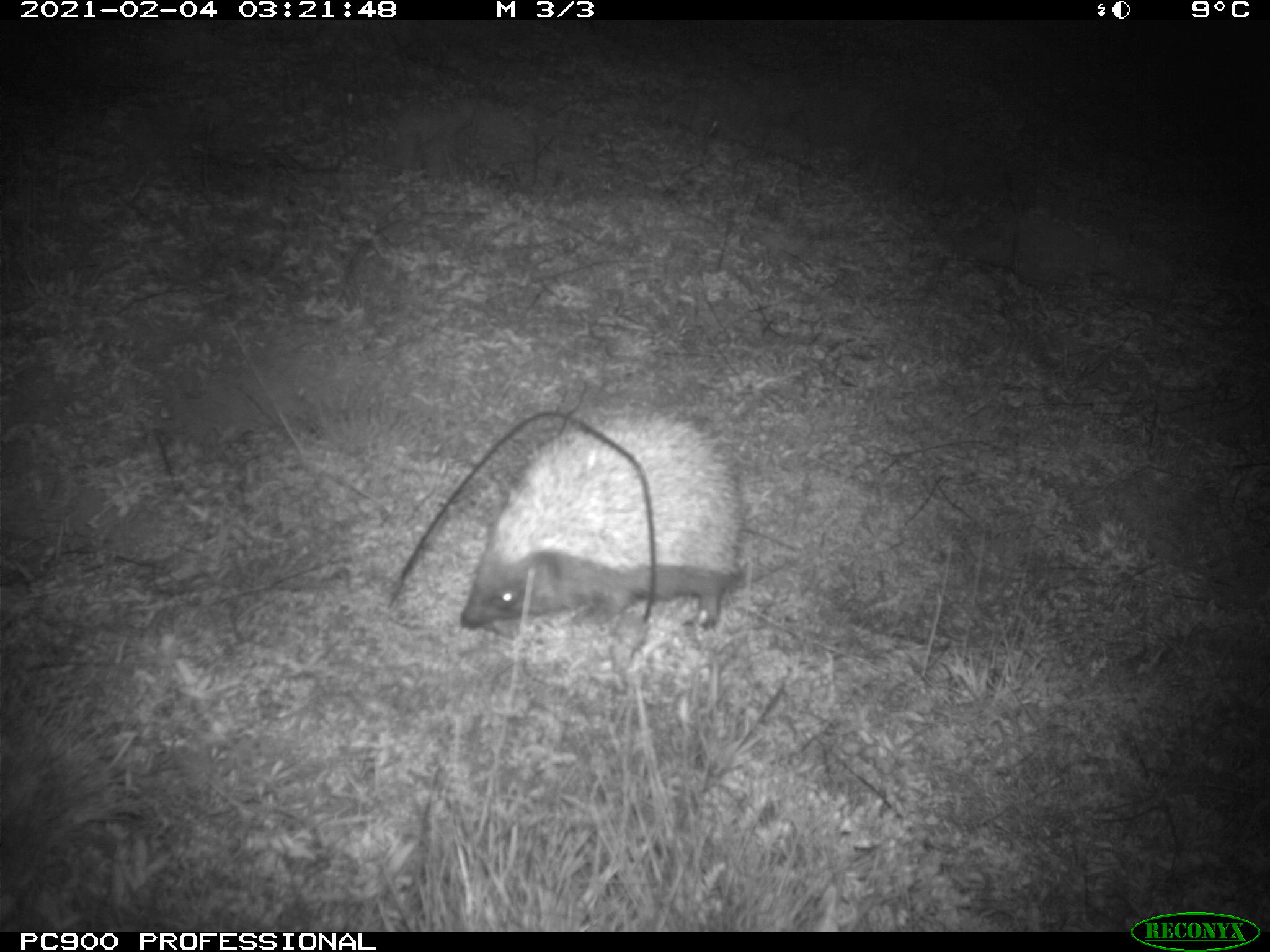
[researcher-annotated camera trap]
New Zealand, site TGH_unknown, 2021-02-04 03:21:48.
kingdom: Animalia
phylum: Chordata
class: Mammalia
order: Eulipotyphla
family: Erinaceidae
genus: Erinaceus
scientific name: Erinaceus europaeus europaeus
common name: european hedgehog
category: hedgehog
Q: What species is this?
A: Hedgehog (european hedgehog) (Erinaceus europaeus europaeus).